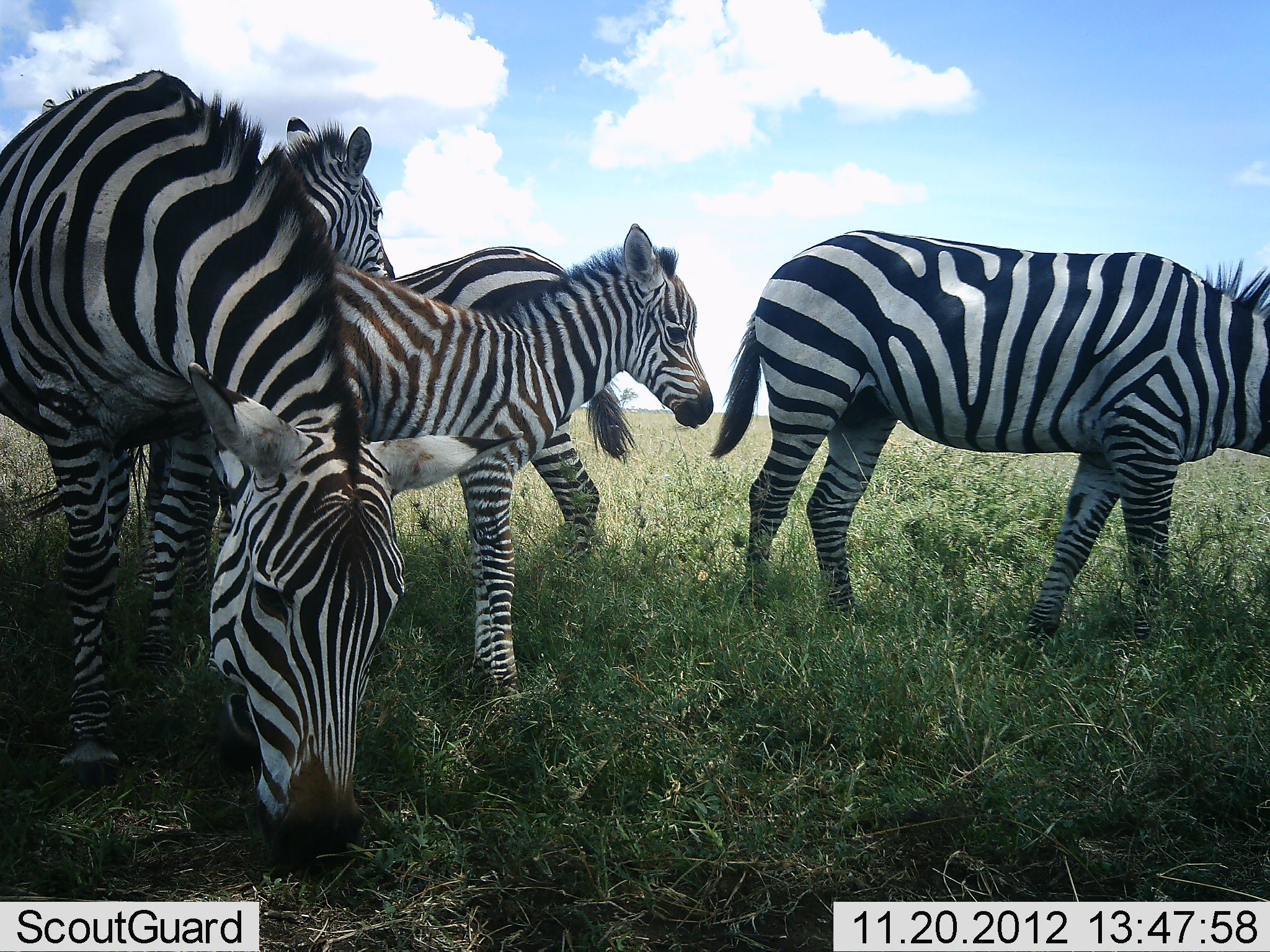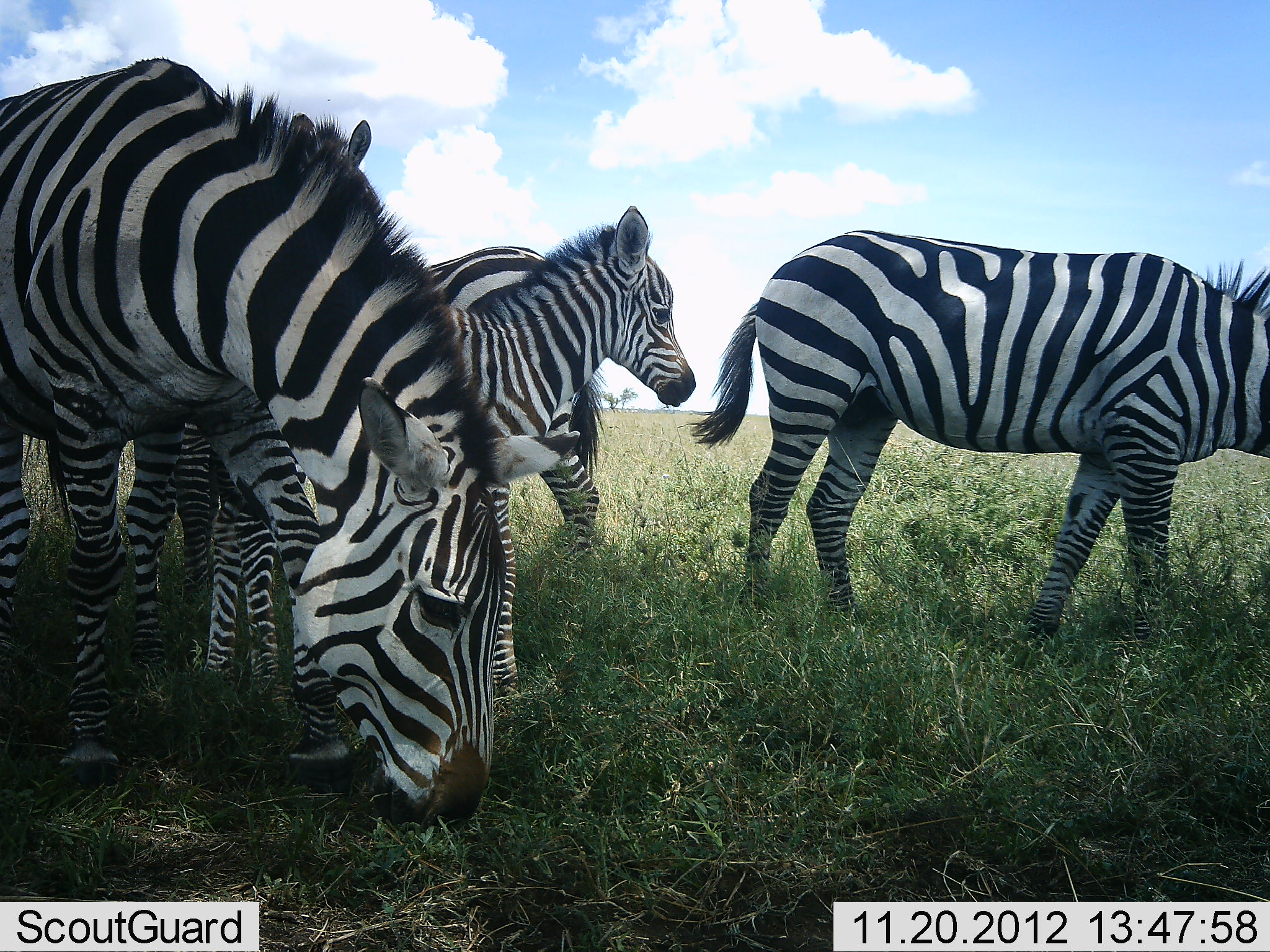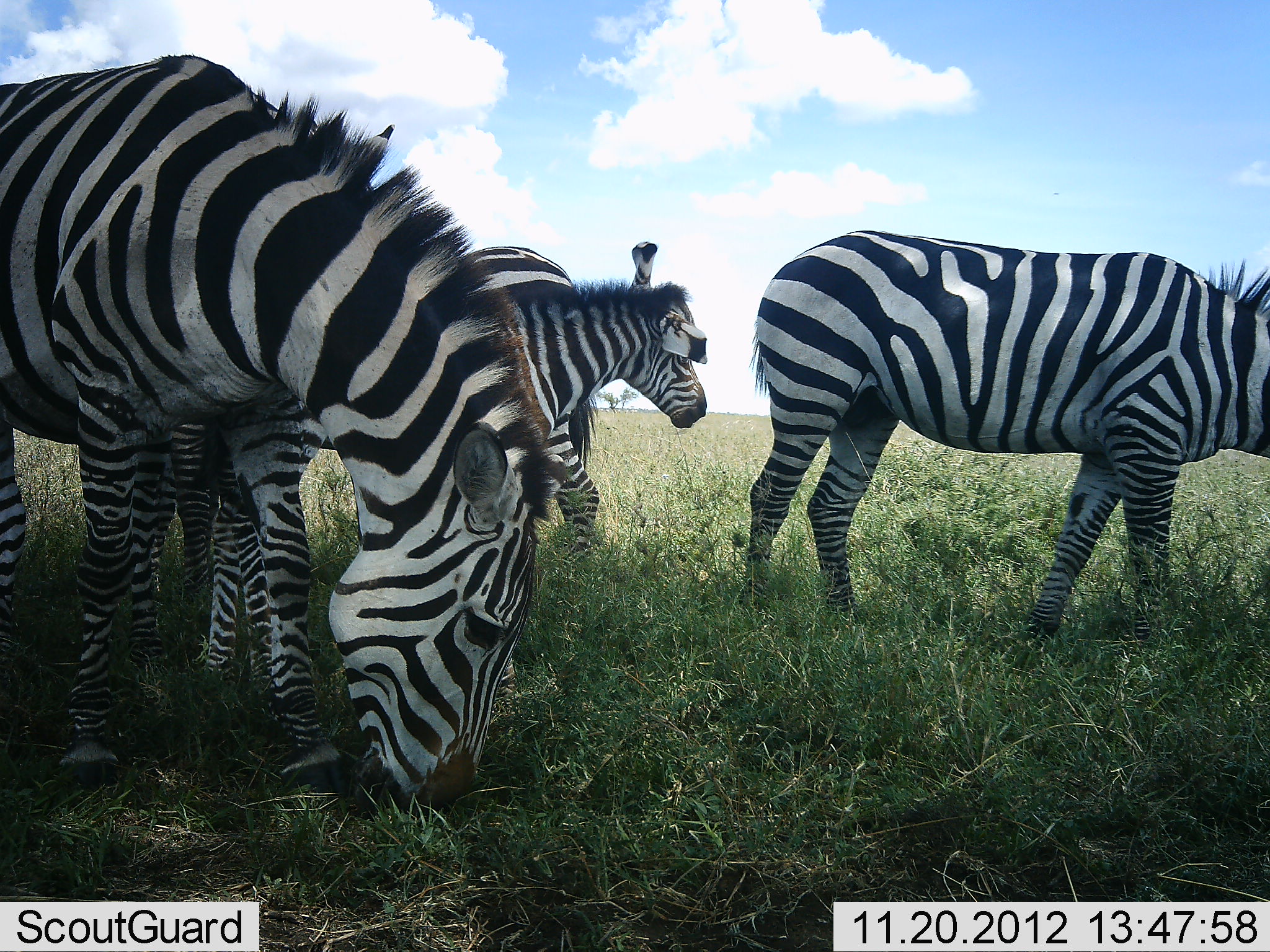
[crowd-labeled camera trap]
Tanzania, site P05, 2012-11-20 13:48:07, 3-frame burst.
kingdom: Animalia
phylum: Chordata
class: Mammalia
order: Perissodactyla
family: Equidae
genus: Equus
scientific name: Equus quagga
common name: plains zebra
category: zebra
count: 5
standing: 80%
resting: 0%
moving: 0%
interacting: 10%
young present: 100%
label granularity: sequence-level